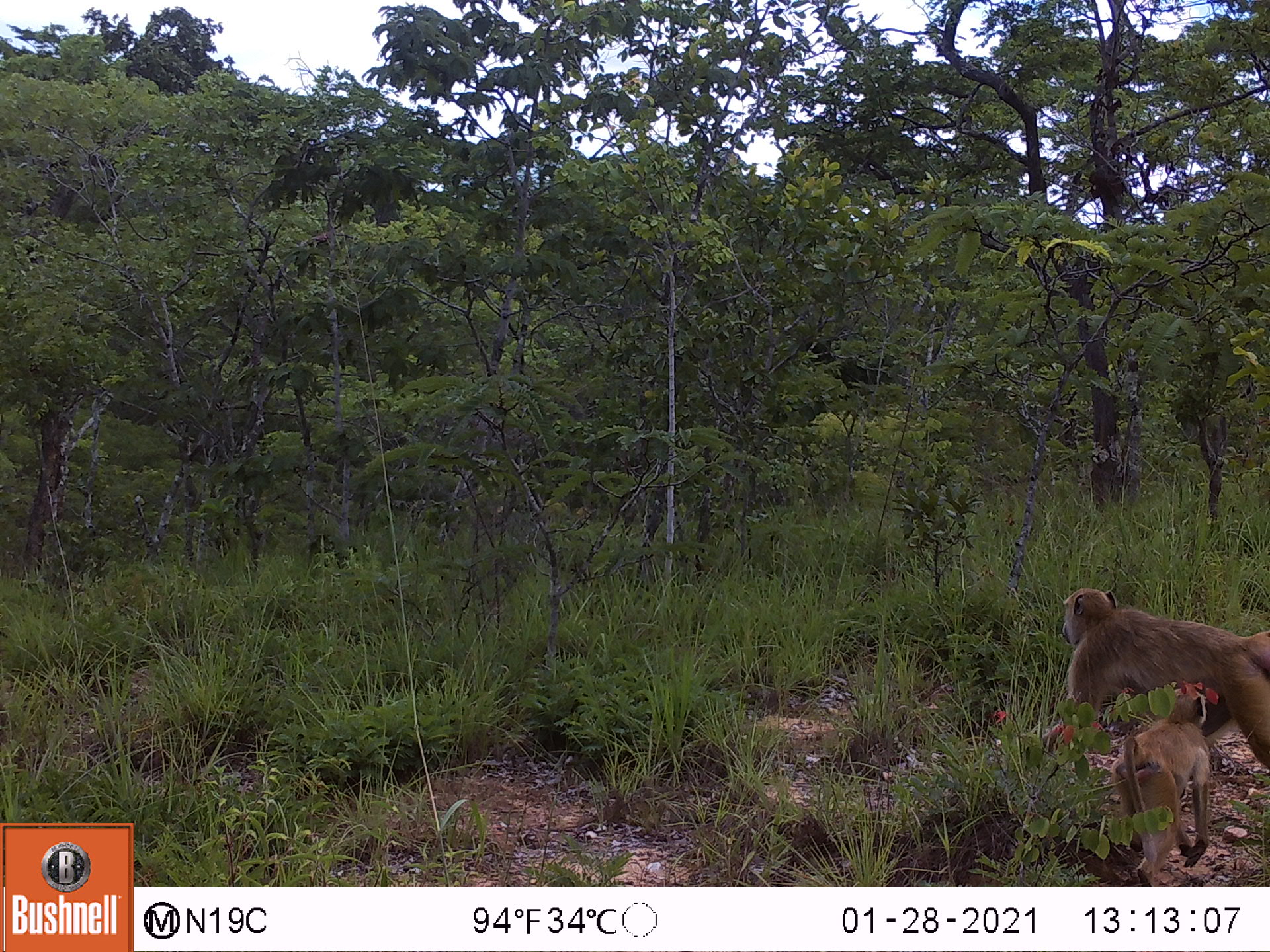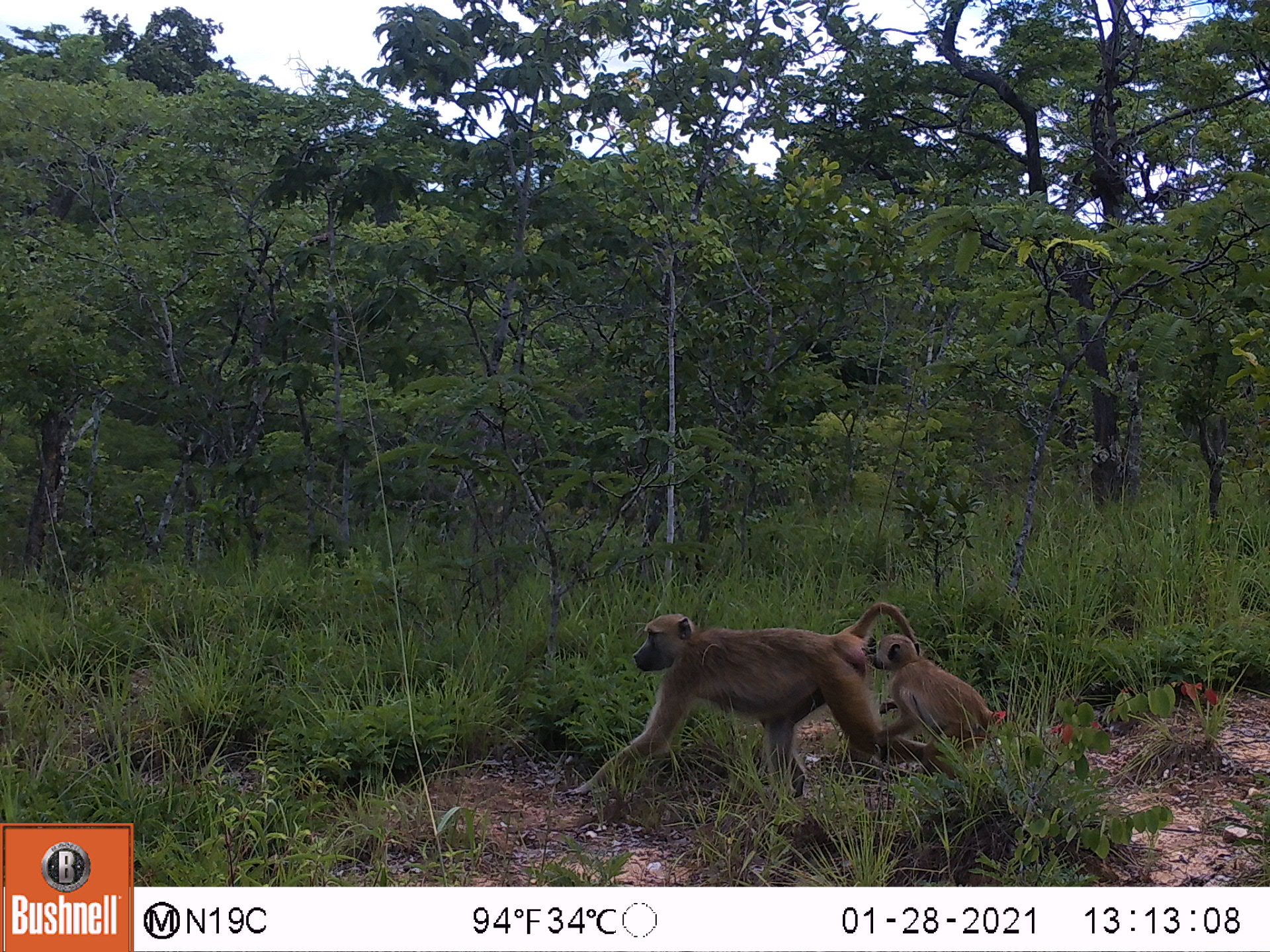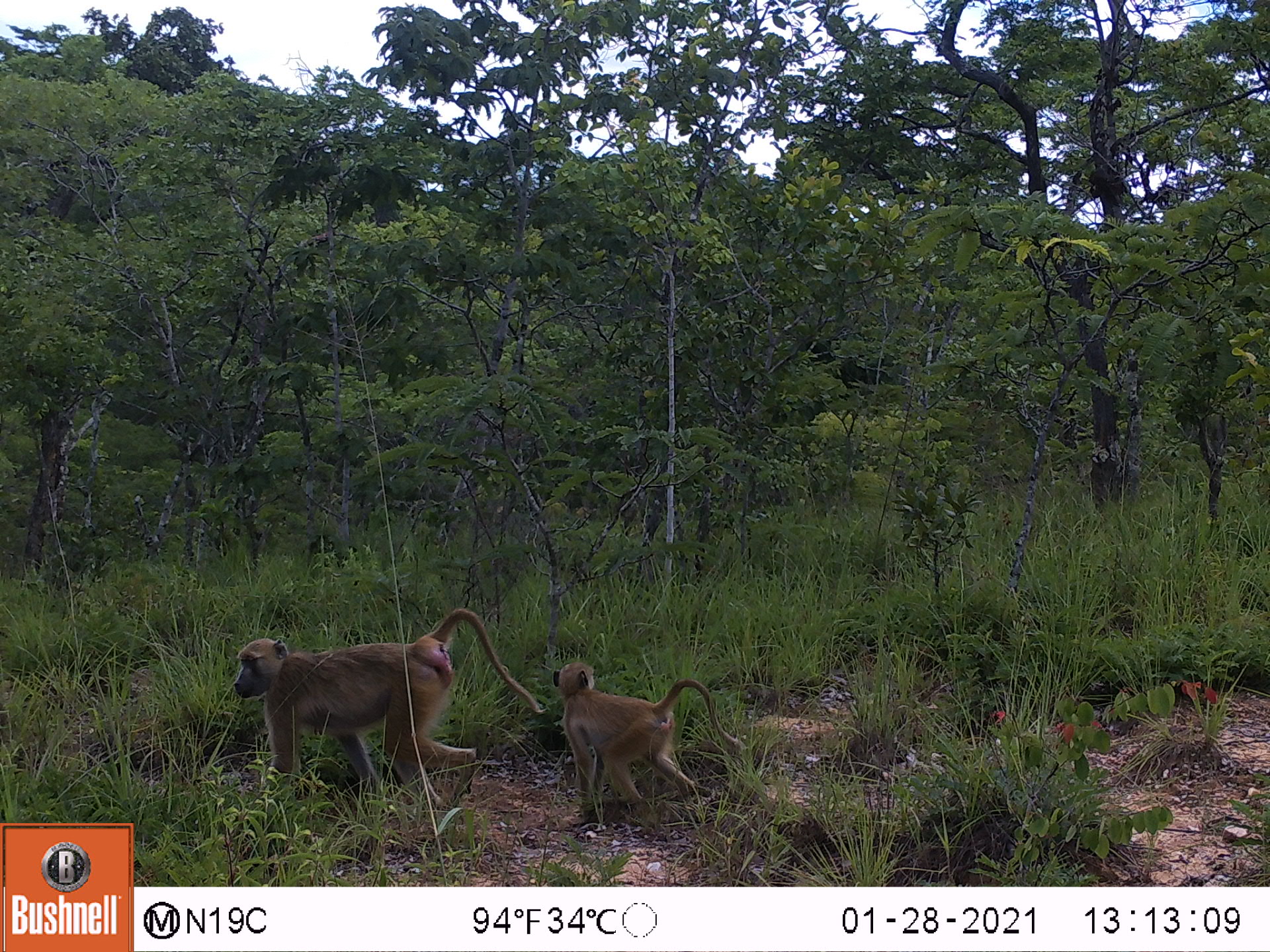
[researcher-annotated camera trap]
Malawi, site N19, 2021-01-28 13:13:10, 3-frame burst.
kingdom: Animalia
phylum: Chordata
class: Mammalia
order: Primates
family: Cercopithecidae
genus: Papio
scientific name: Papio cynocephalus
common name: yellow baboon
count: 2